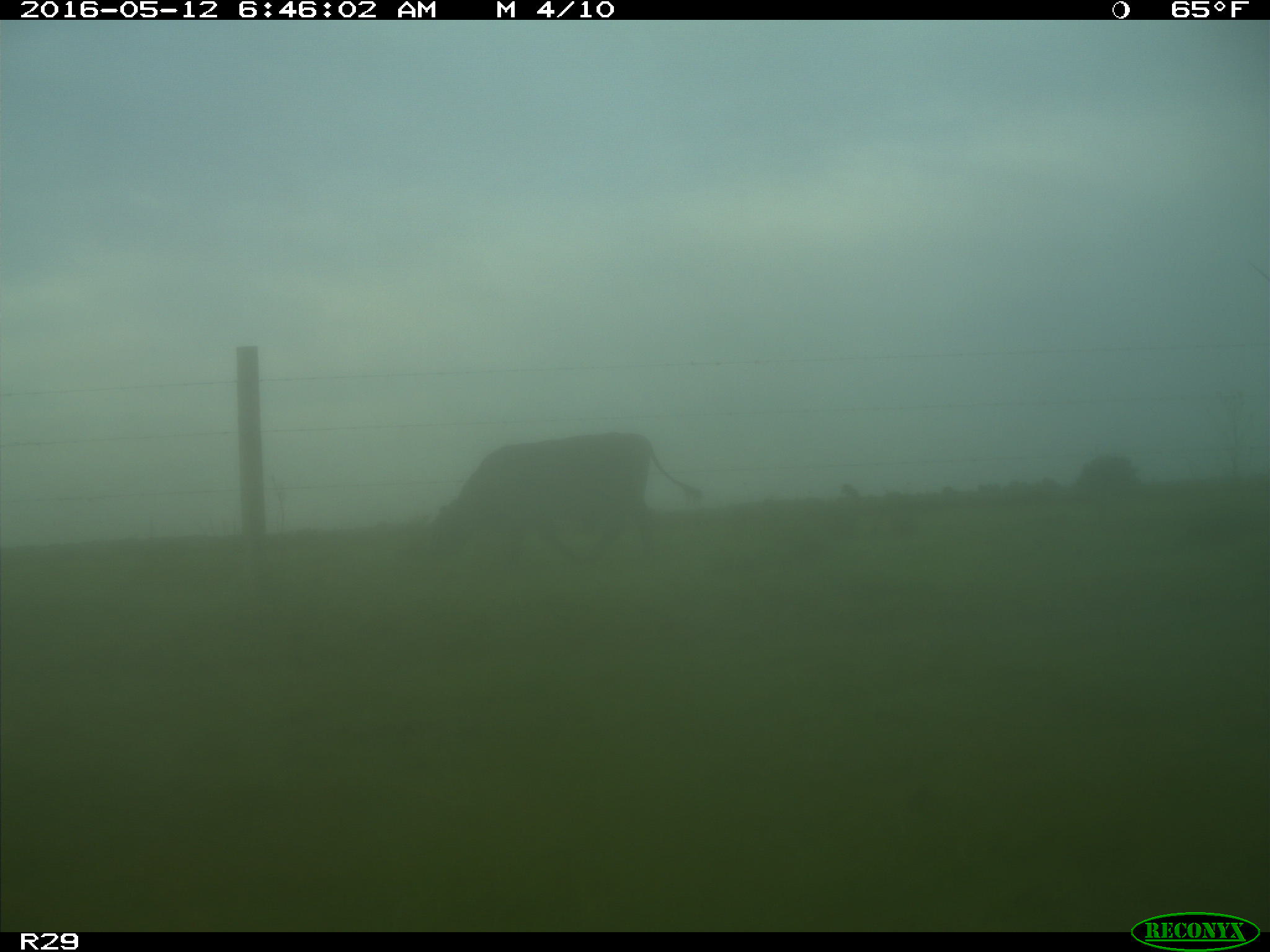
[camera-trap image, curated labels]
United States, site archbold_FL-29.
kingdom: Animalia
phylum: Chordata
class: Mammalia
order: Artiodactyla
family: Bovidae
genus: Bos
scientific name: Bos taurus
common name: domestic cow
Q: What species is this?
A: Bos taurus (domestic cow).